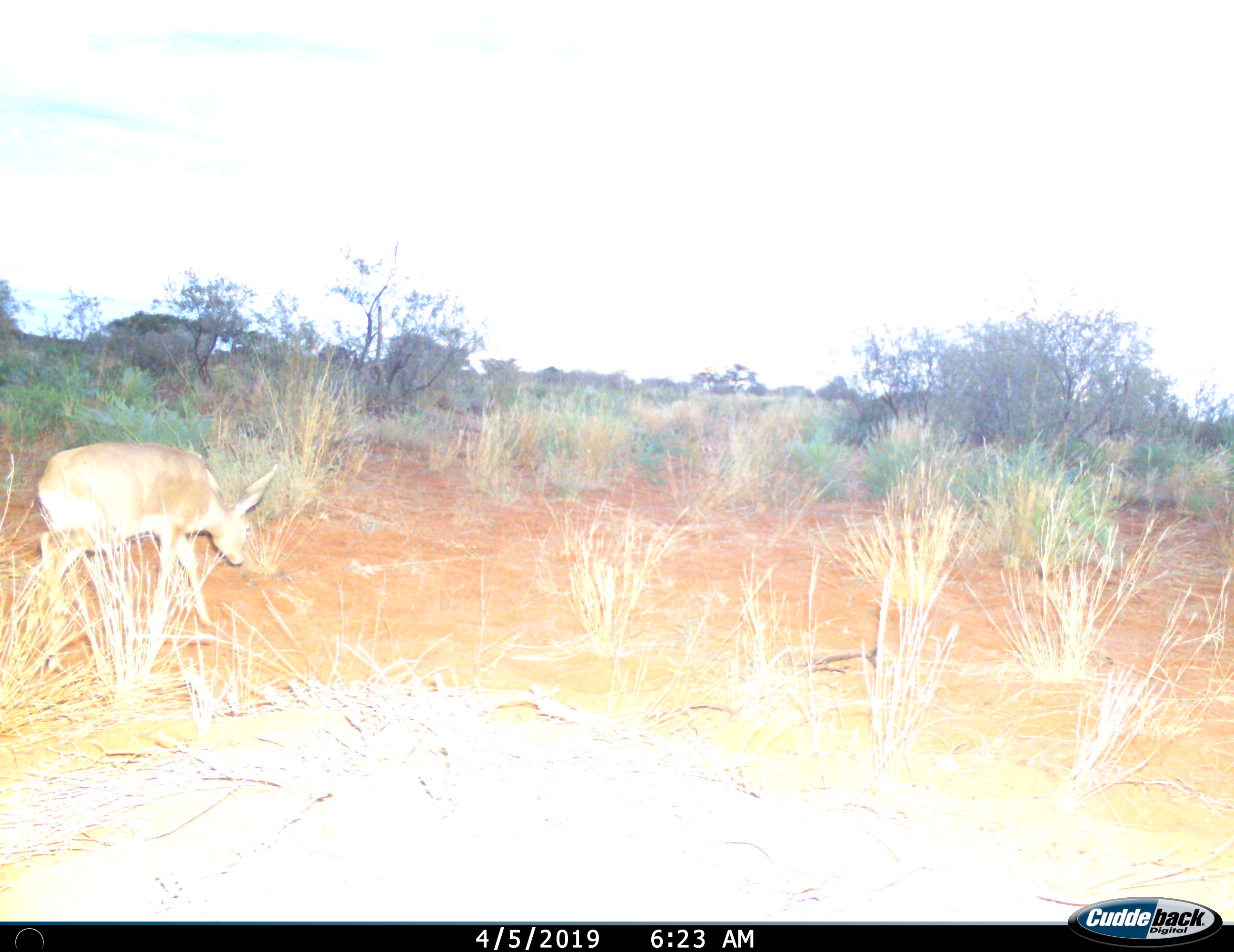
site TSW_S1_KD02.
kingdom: Animalia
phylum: Chordata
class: Mammalia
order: Artiodactyla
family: Bovidae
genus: Raphicerus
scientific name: Raphicerus campestris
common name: steenbok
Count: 1.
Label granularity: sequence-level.